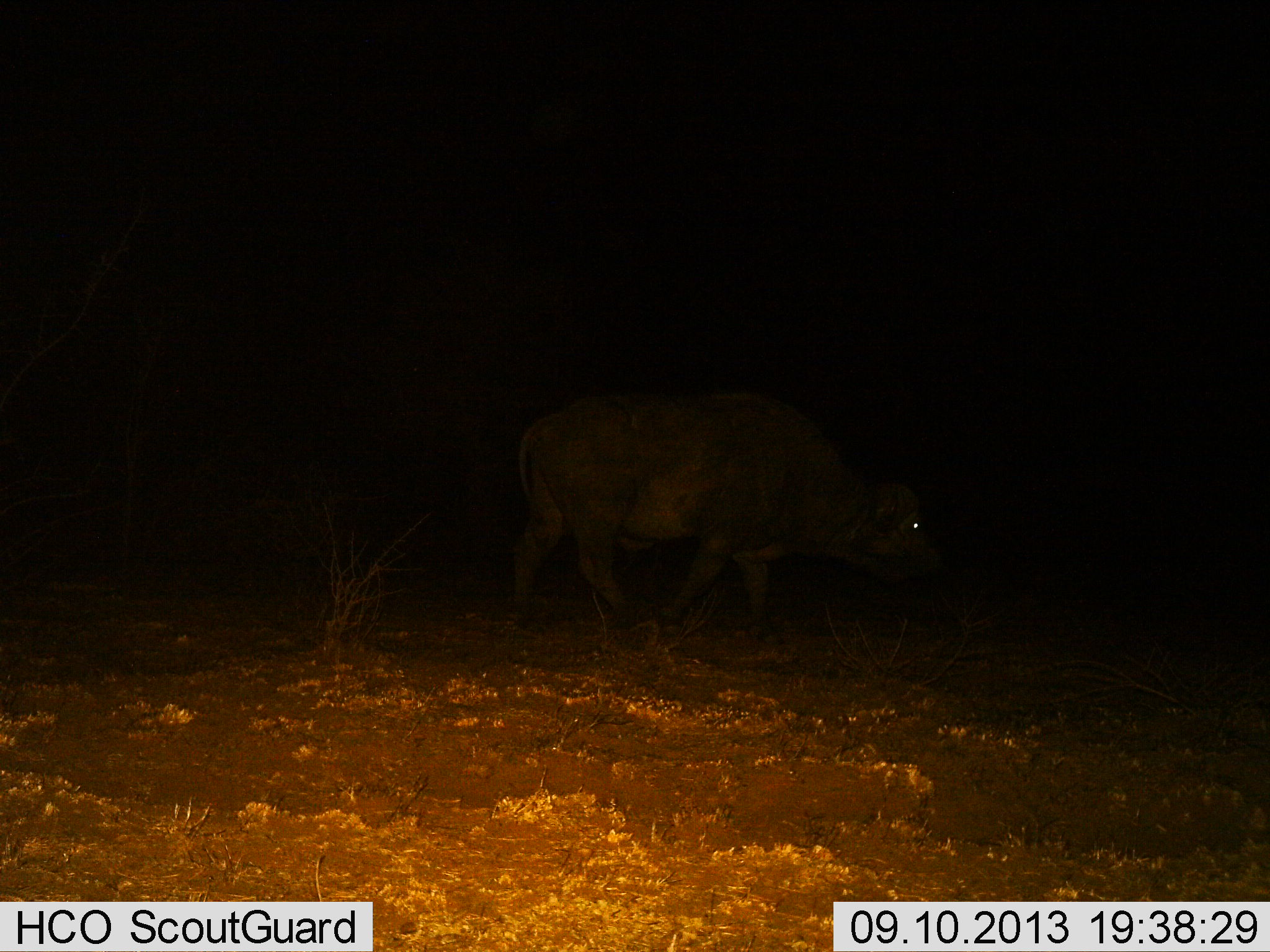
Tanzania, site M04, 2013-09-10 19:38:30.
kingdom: Animalia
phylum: Chordata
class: Mammalia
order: Artiodactyla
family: Bovidae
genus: Syncerus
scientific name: Syncerus caffer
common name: cape buffalo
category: buffalo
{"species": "buffalo (cape buffalo) (Syncerus caffer)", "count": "1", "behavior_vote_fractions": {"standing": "26%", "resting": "0%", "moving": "78%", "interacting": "0%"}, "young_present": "0%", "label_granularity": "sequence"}